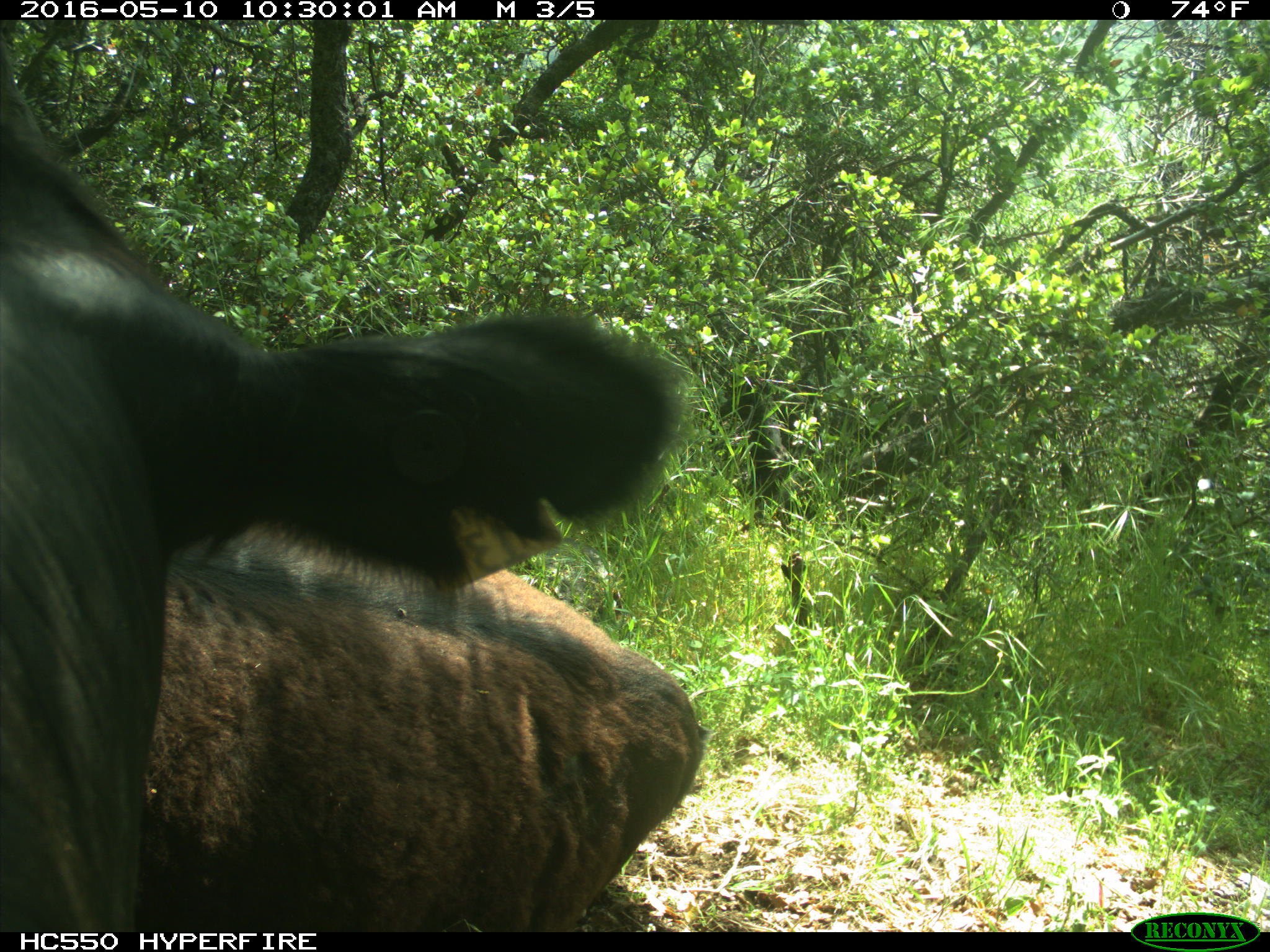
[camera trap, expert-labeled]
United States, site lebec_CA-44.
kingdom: Animalia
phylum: Chordata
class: Mammalia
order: Artiodactyla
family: Bovidae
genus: Bos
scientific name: Bos taurus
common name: domestic cow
Bos taurus (domestic cow).